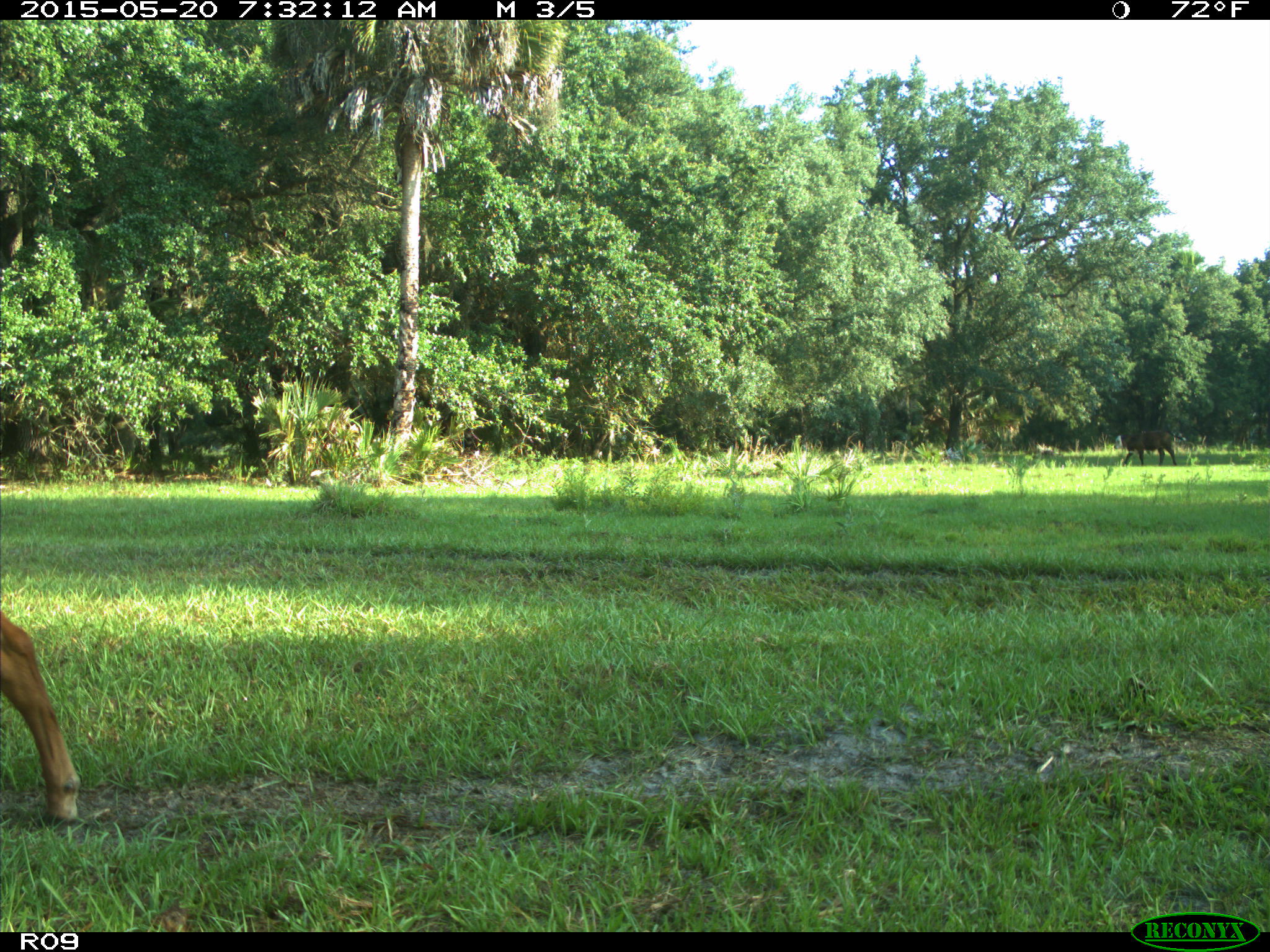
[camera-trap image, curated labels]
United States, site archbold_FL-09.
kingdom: Animalia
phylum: Chordata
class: Mammalia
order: Artiodactyla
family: Bovidae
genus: Bos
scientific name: Bos taurus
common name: domestic cow